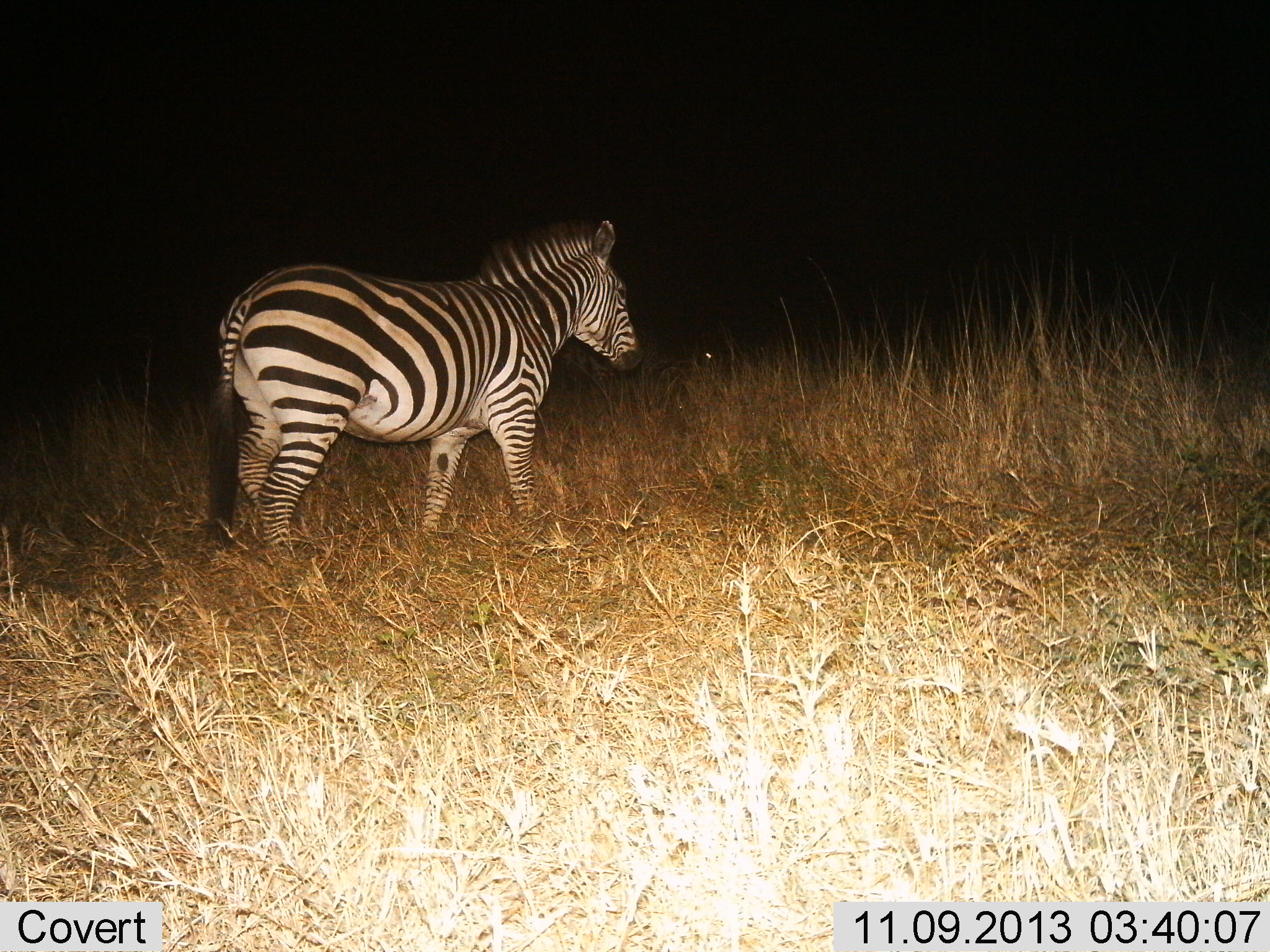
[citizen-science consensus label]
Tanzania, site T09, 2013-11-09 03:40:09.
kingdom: Animalia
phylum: Chordata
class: Mammalia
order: Perissodactyla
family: Equidae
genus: Equus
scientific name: Equus quagga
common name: plains zebra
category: zebra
Zebra (plains zebra) (Equus quagga), count 1. Behavior (volunteer vote fractions): standing 62%, resting 3%, moving 41%, interacting 0%. Young present (vote fraction): 0%. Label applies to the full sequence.